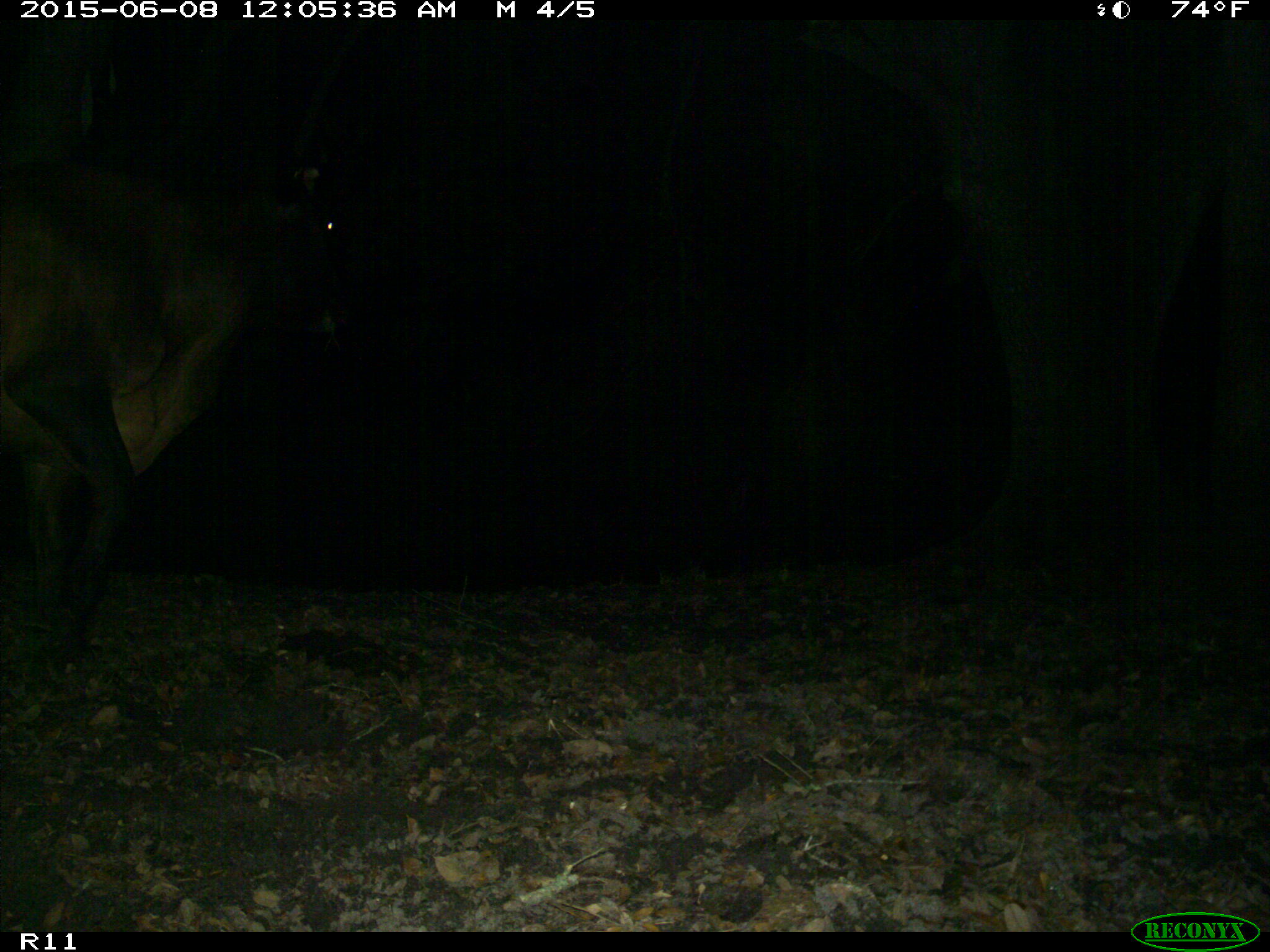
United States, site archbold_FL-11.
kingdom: Animalia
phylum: Chordata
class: Mammalia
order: Artiodactyla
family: Bovidae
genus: Bos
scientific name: Bos taurus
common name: domestic cow